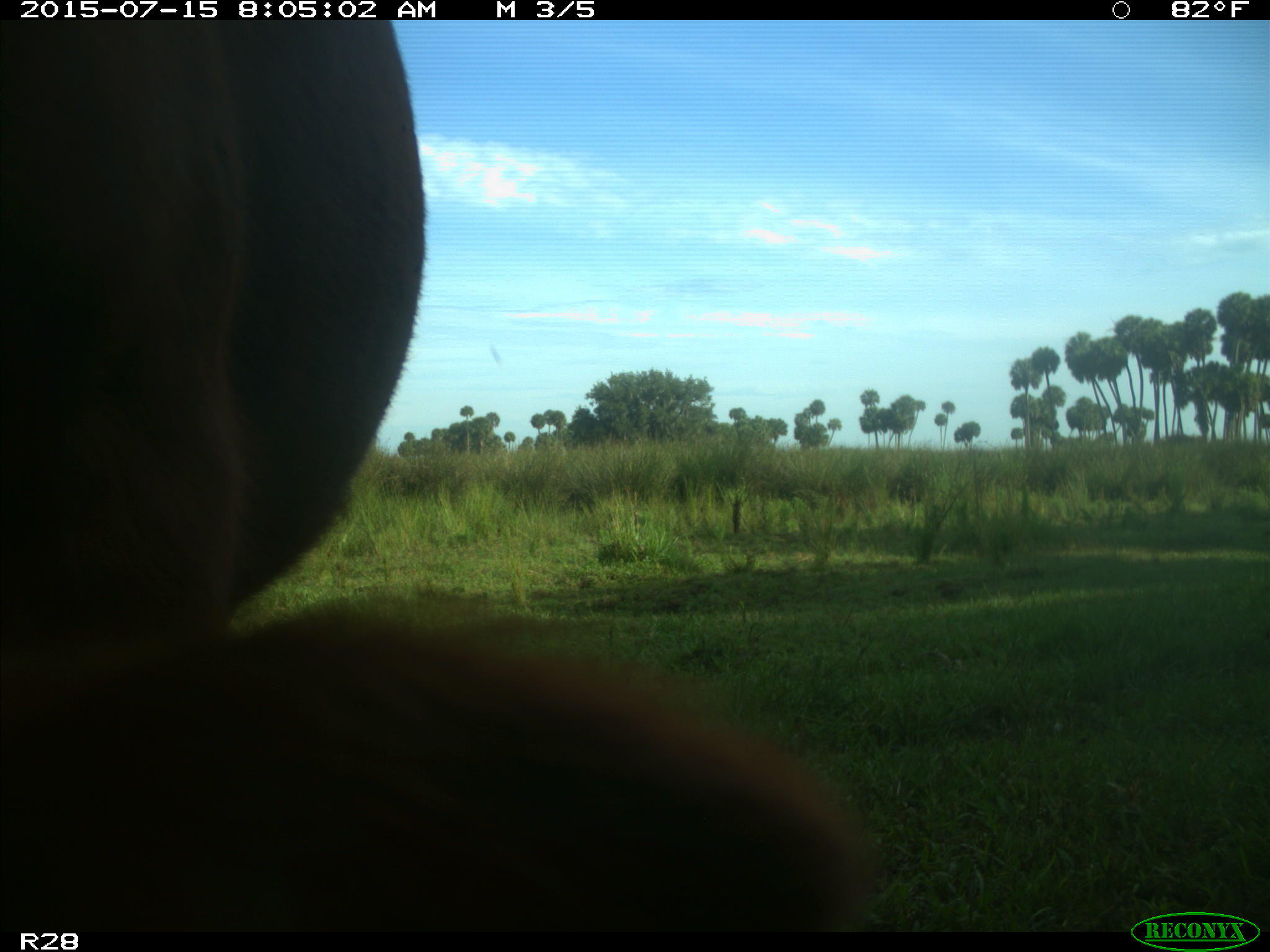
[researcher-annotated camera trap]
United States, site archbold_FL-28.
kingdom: Animalia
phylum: Chordata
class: Mammalia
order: Artiodactyla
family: Bovidae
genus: Bos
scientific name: Bos taurus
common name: domestic cow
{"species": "Bos taurus (domestic cow)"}